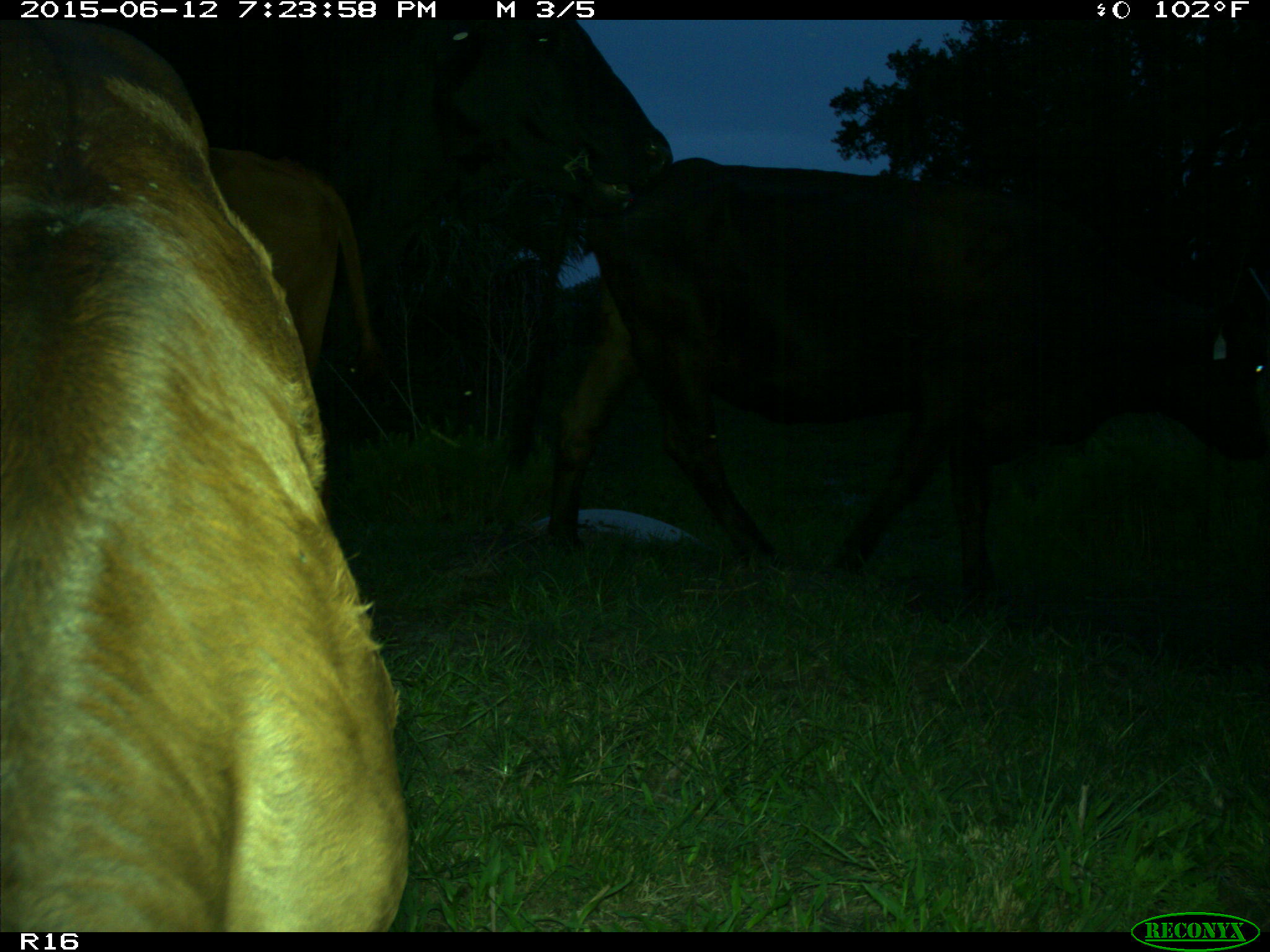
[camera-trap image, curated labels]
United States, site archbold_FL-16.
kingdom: Animalia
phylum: Chordata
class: Mammalia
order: Artiodactyla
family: Bovidae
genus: Bos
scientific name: Bos taurus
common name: domestic cow